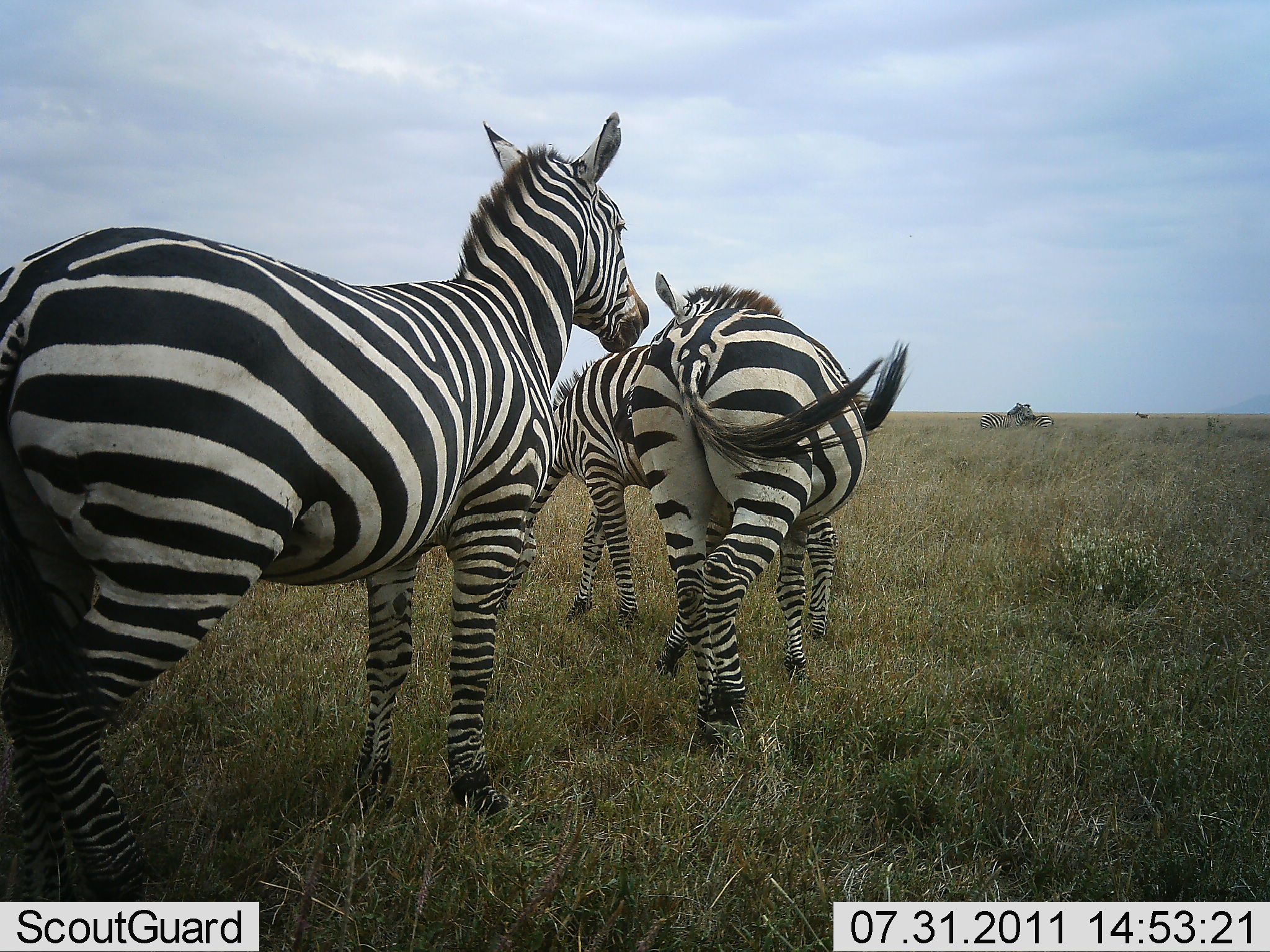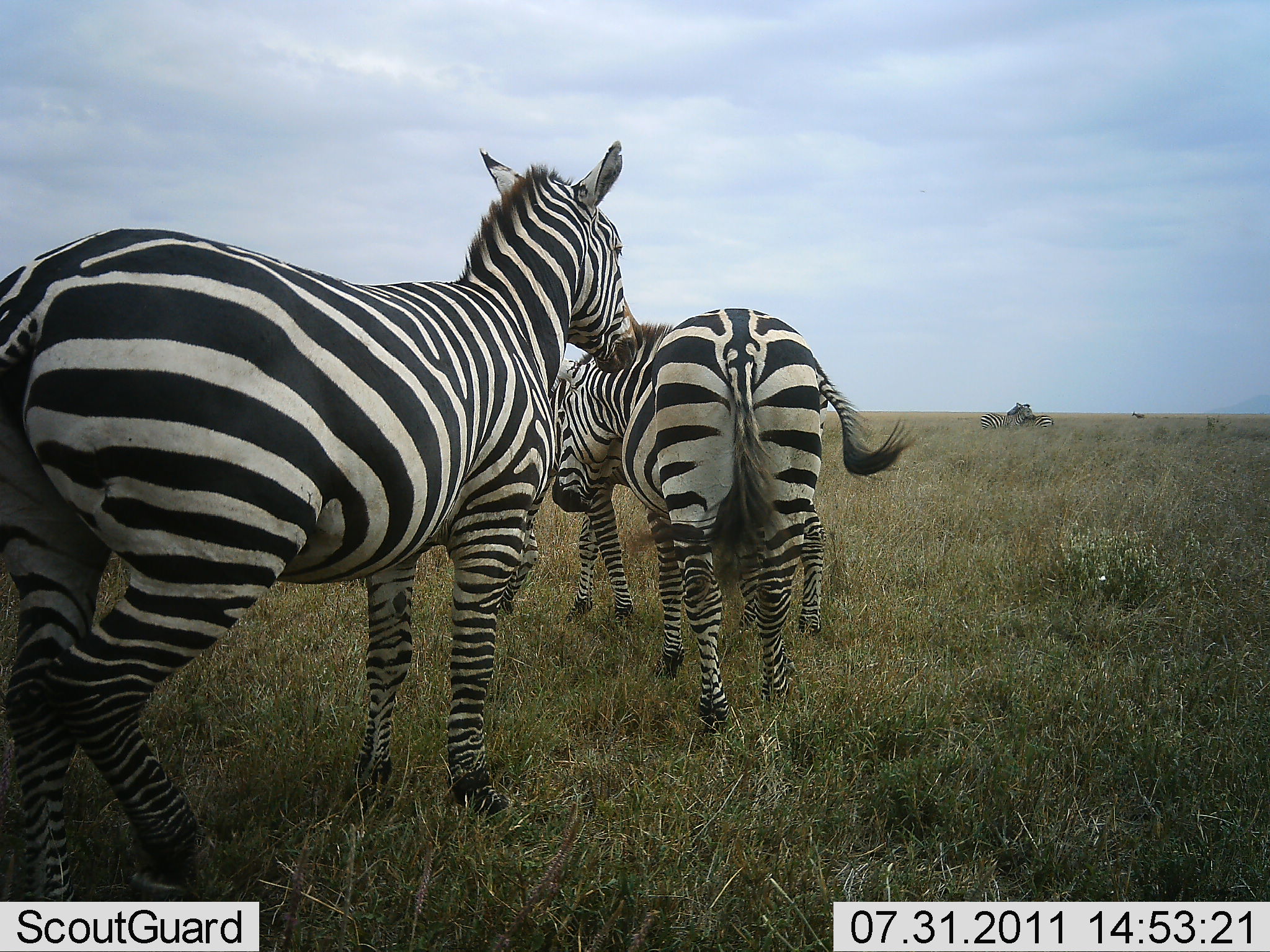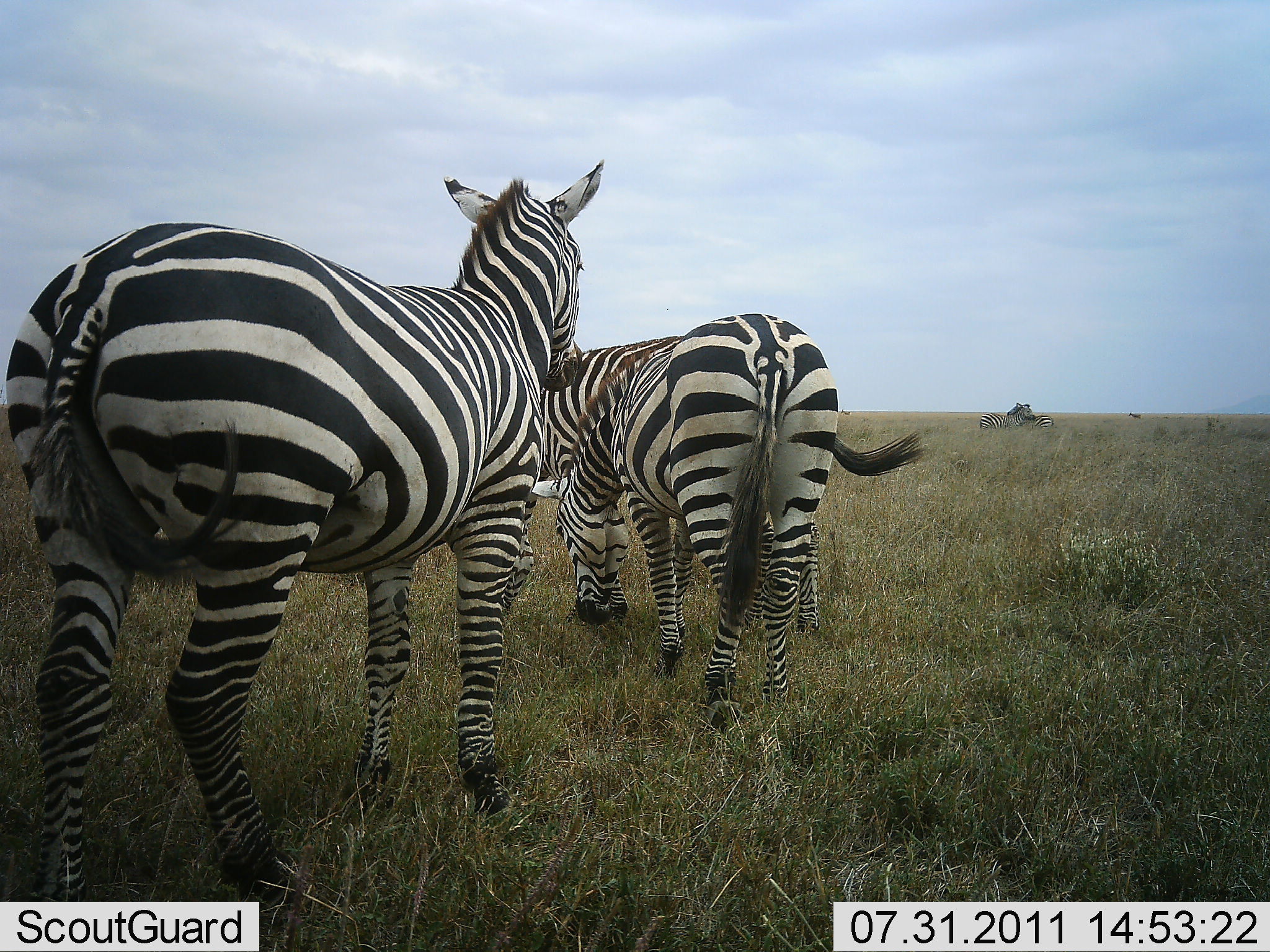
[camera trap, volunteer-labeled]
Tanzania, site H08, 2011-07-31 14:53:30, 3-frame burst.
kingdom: Animalia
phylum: Chordata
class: Mammalia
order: Perissodactyla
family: Equidae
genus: Equus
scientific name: Equus quagga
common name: plains zebra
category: zebra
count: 3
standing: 30%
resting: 20%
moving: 60%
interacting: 10%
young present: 0%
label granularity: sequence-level